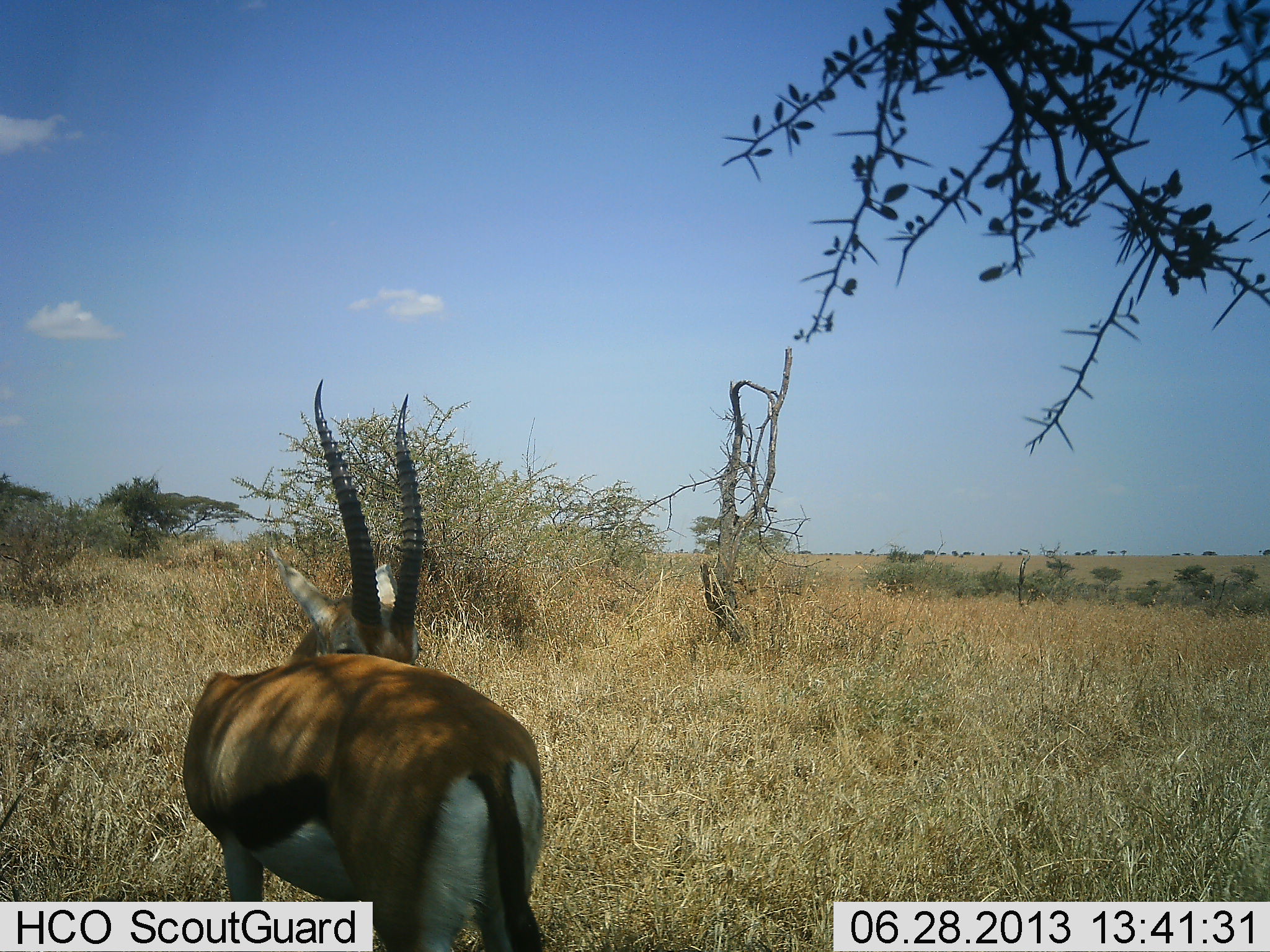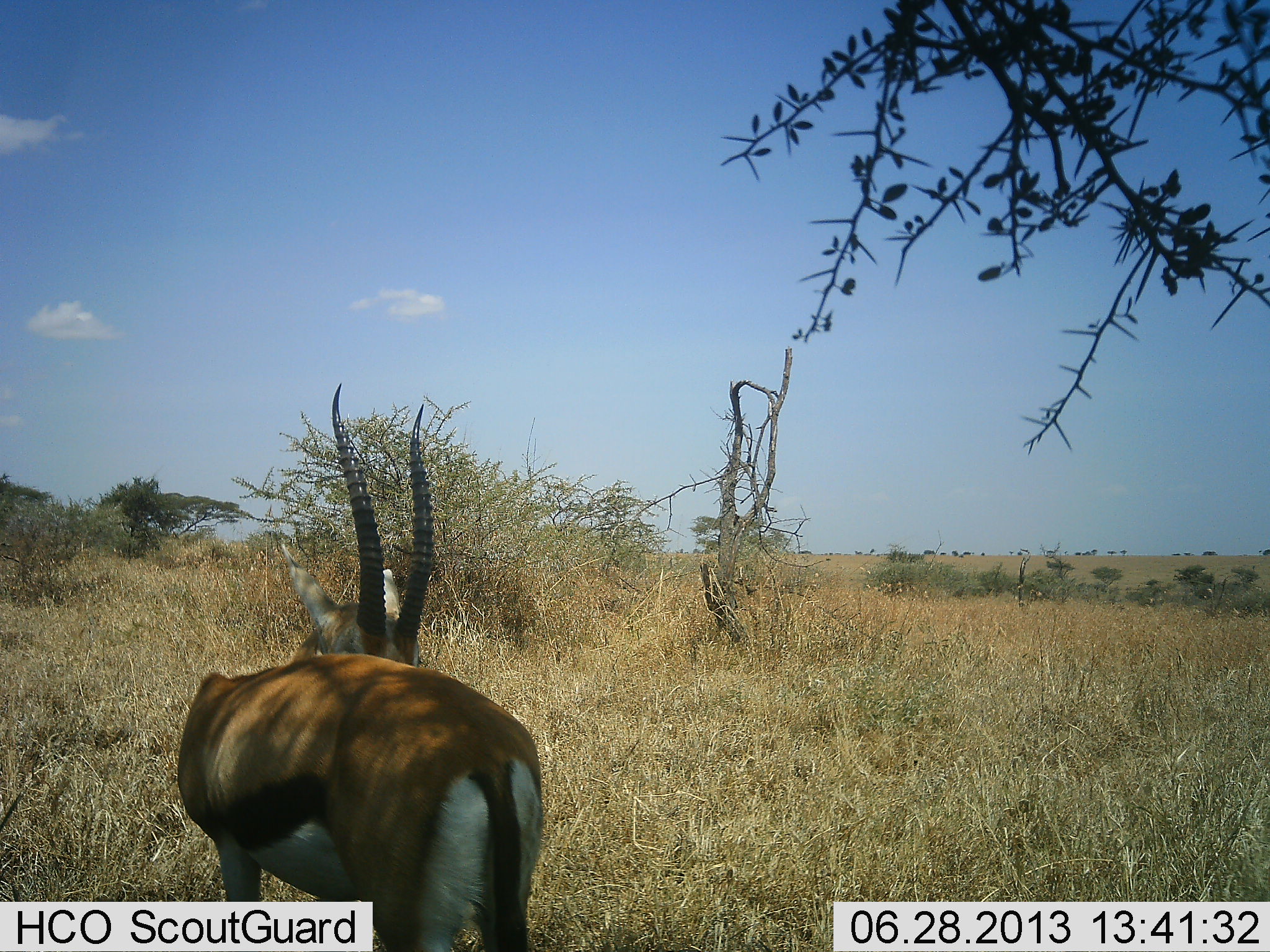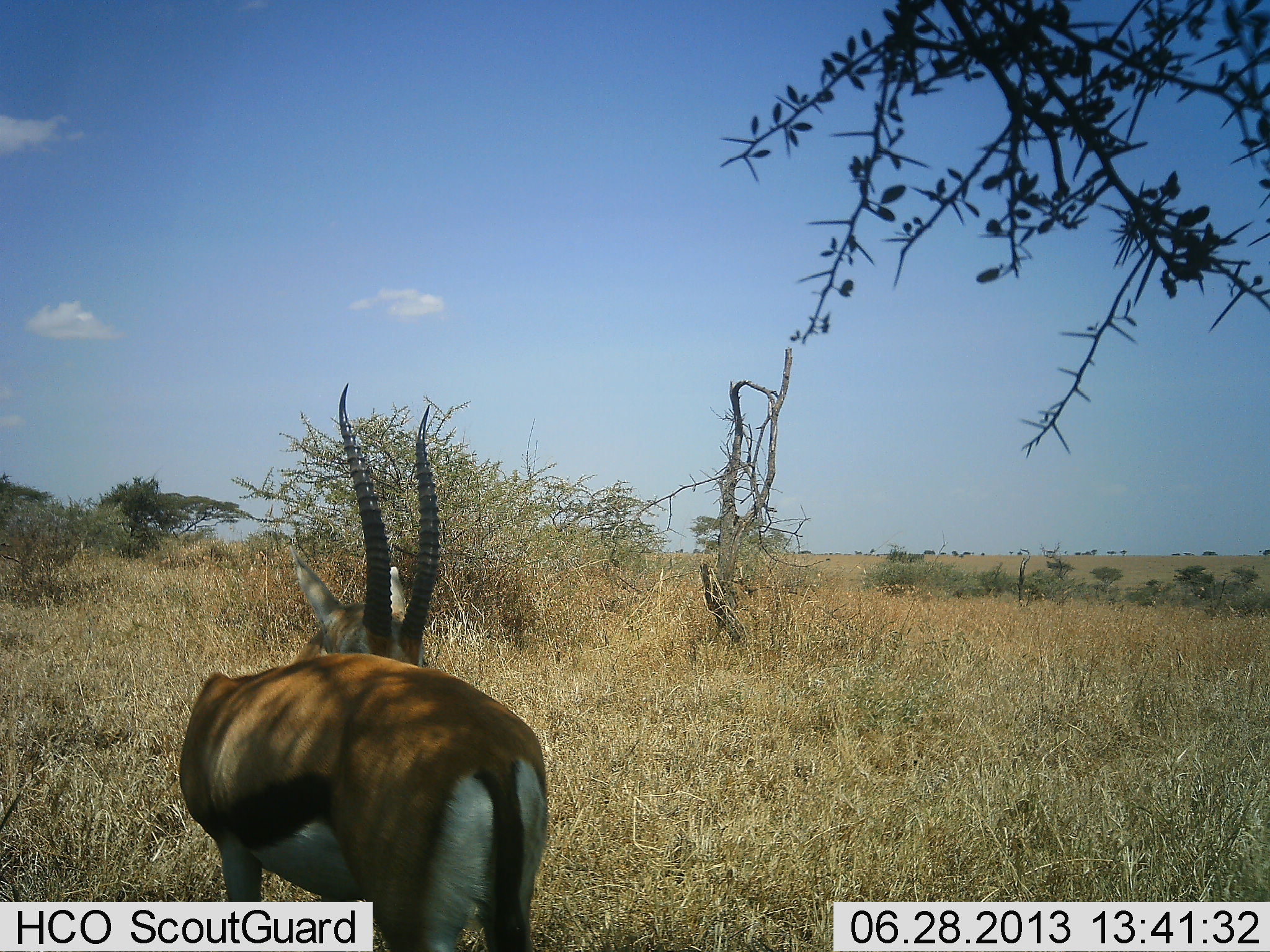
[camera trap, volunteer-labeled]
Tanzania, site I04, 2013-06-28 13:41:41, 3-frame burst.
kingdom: Animalia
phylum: Chordata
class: Mammalia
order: Artiodactyla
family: Bovidae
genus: Eudorcas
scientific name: Eudorcas thomsonii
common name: thomson's gazelle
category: gazellethomsons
Gazellethomsons (thomson's gazelle) (Eudorcas thomsonii), count 1. Behavior (volunteer vote fractions): standing 81%, resting 6%, moving 0%, interacting 12%. Young present (vote fraction): 0%. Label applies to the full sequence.